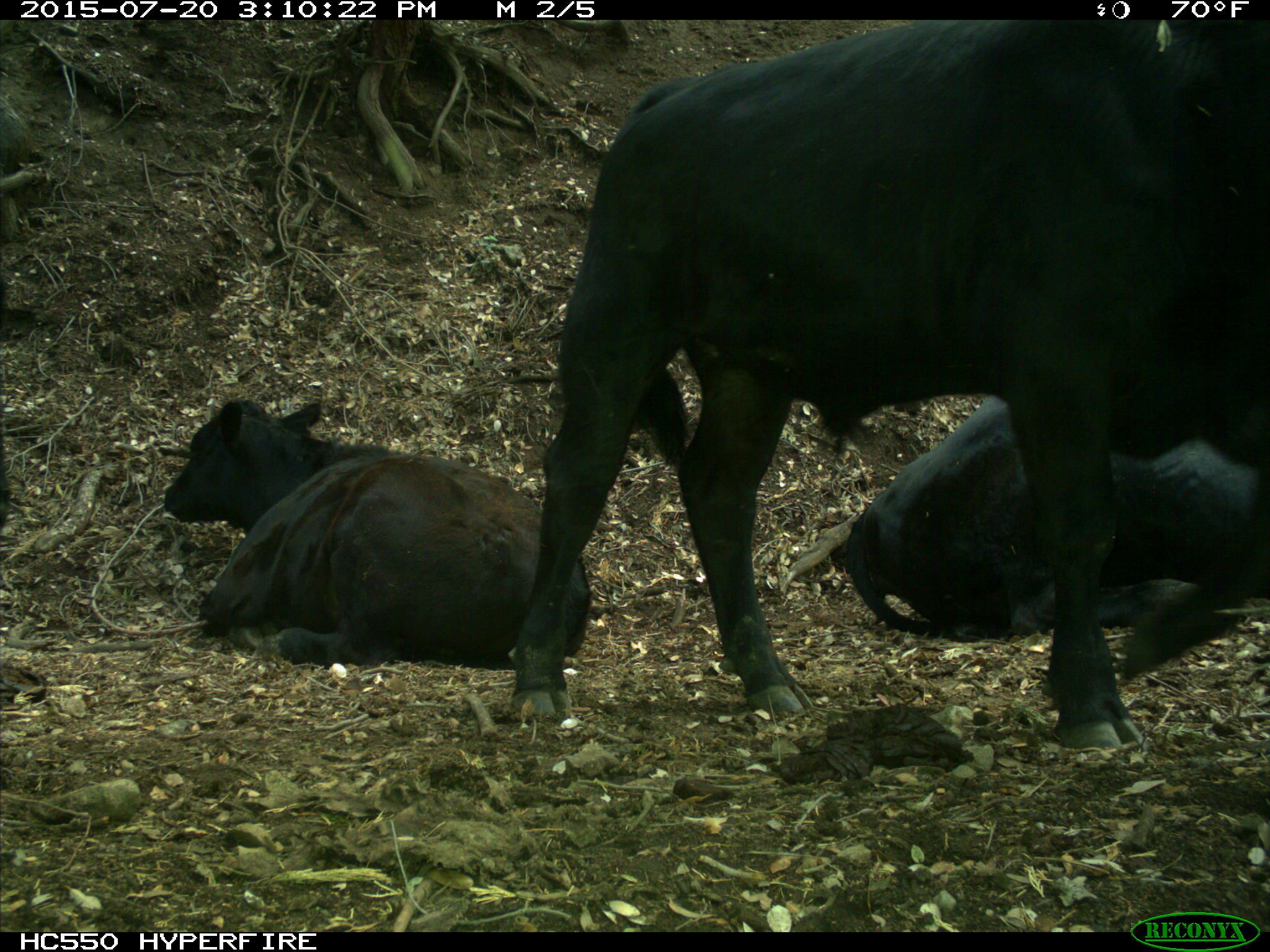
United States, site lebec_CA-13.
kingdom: Animalia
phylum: Chordata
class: Mammalia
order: Artiodactyla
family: Bovidae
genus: Bos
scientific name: Bos taurus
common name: domestic cow